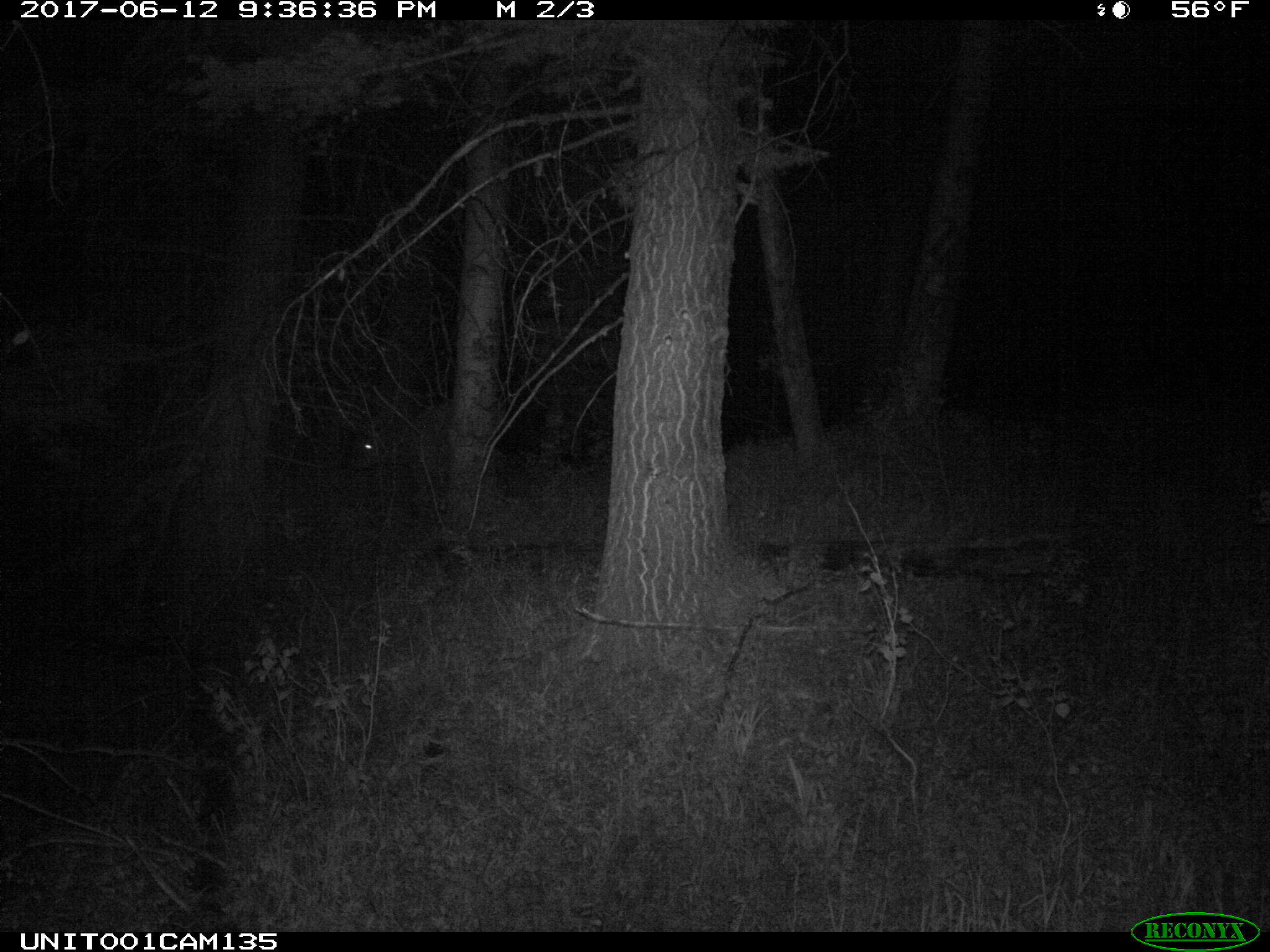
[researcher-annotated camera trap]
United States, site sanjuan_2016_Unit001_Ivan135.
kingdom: Animalia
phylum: Chordata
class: Mammalia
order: Artiodactyla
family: Cervidae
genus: Cervus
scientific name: Cervus elaphus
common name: red deer